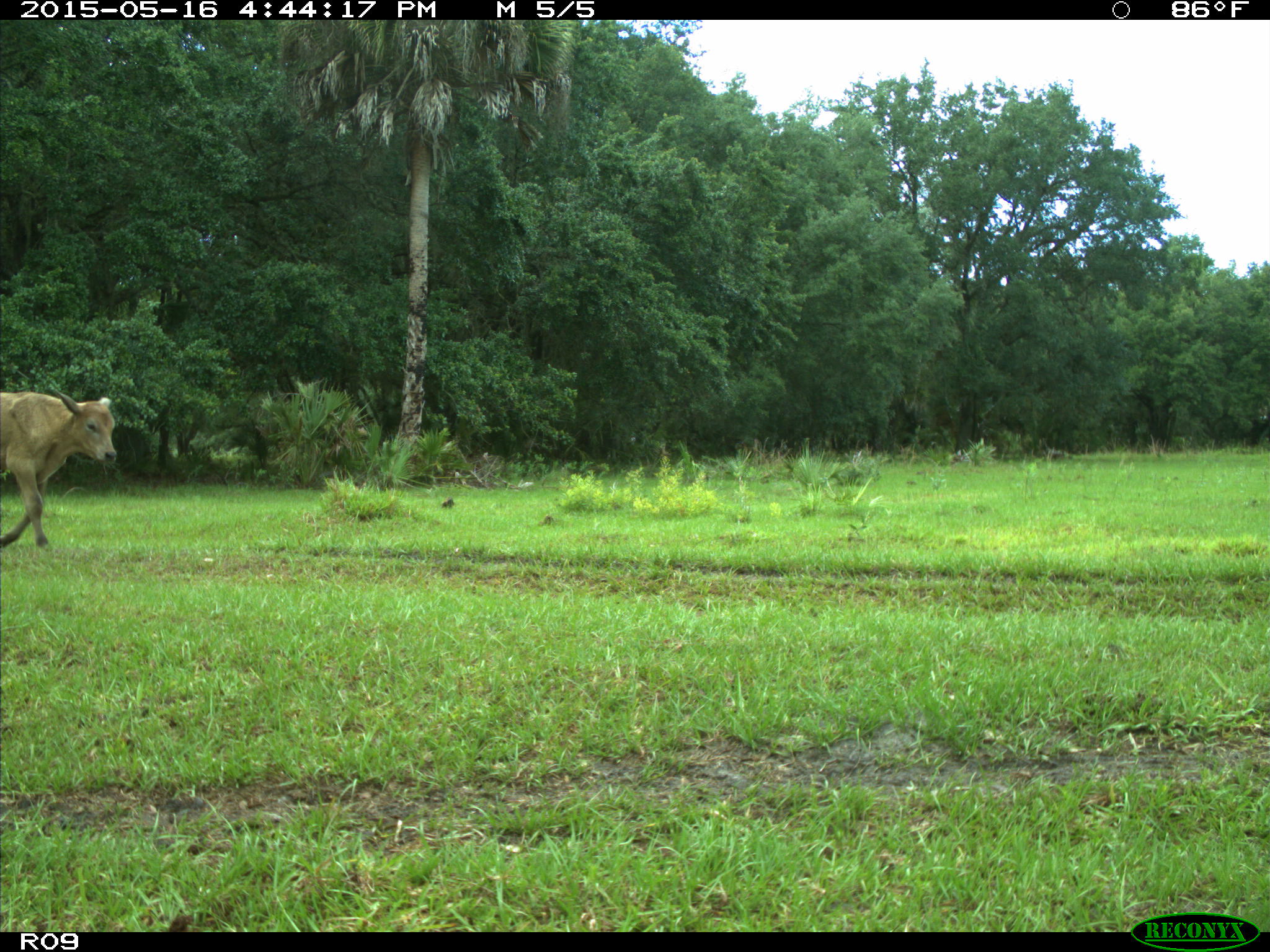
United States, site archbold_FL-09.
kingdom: Animalia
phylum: Chordata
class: Mammalia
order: Artiodactyla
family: Bovidae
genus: Bos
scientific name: Bos taurus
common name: domestic cow